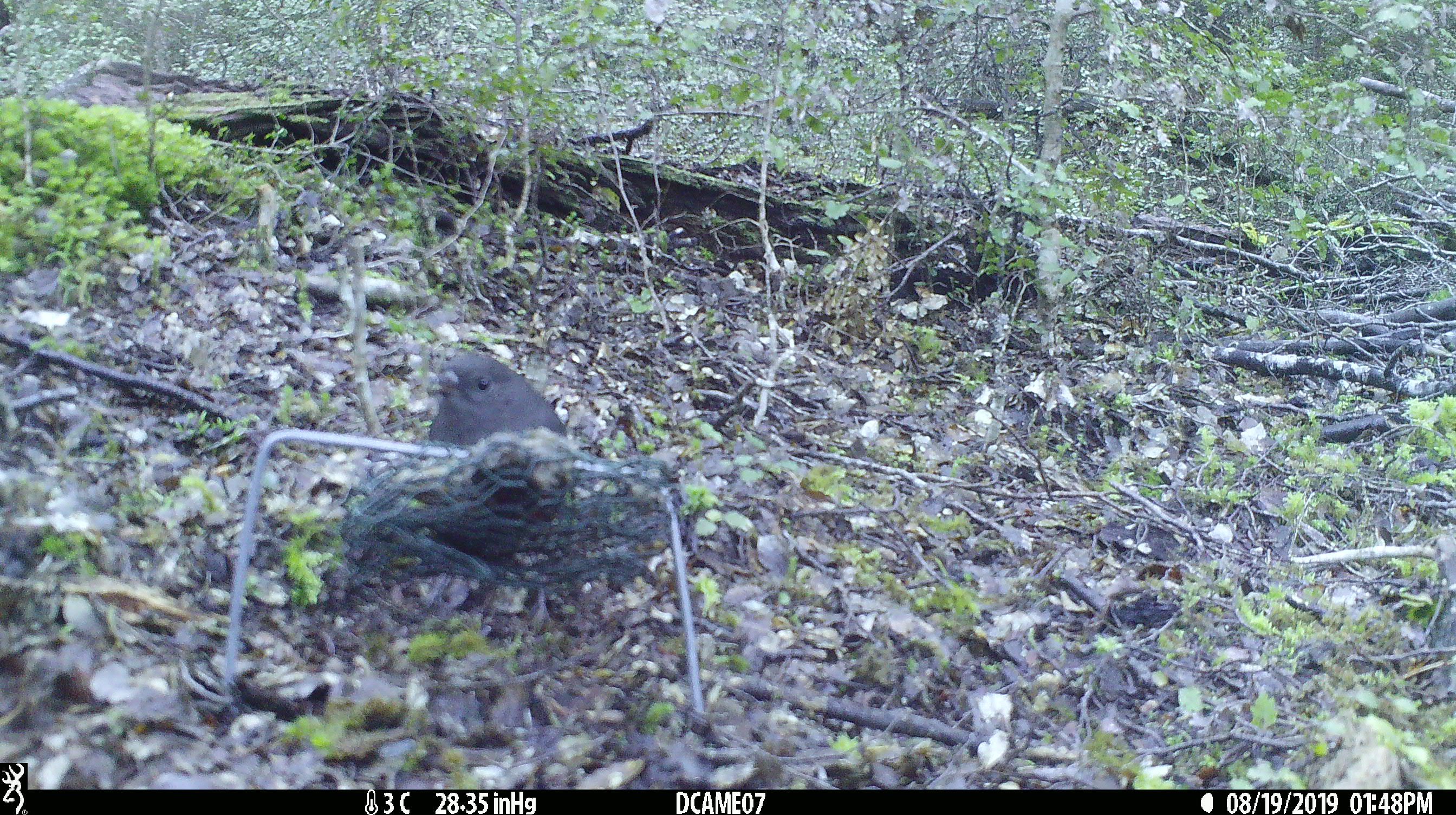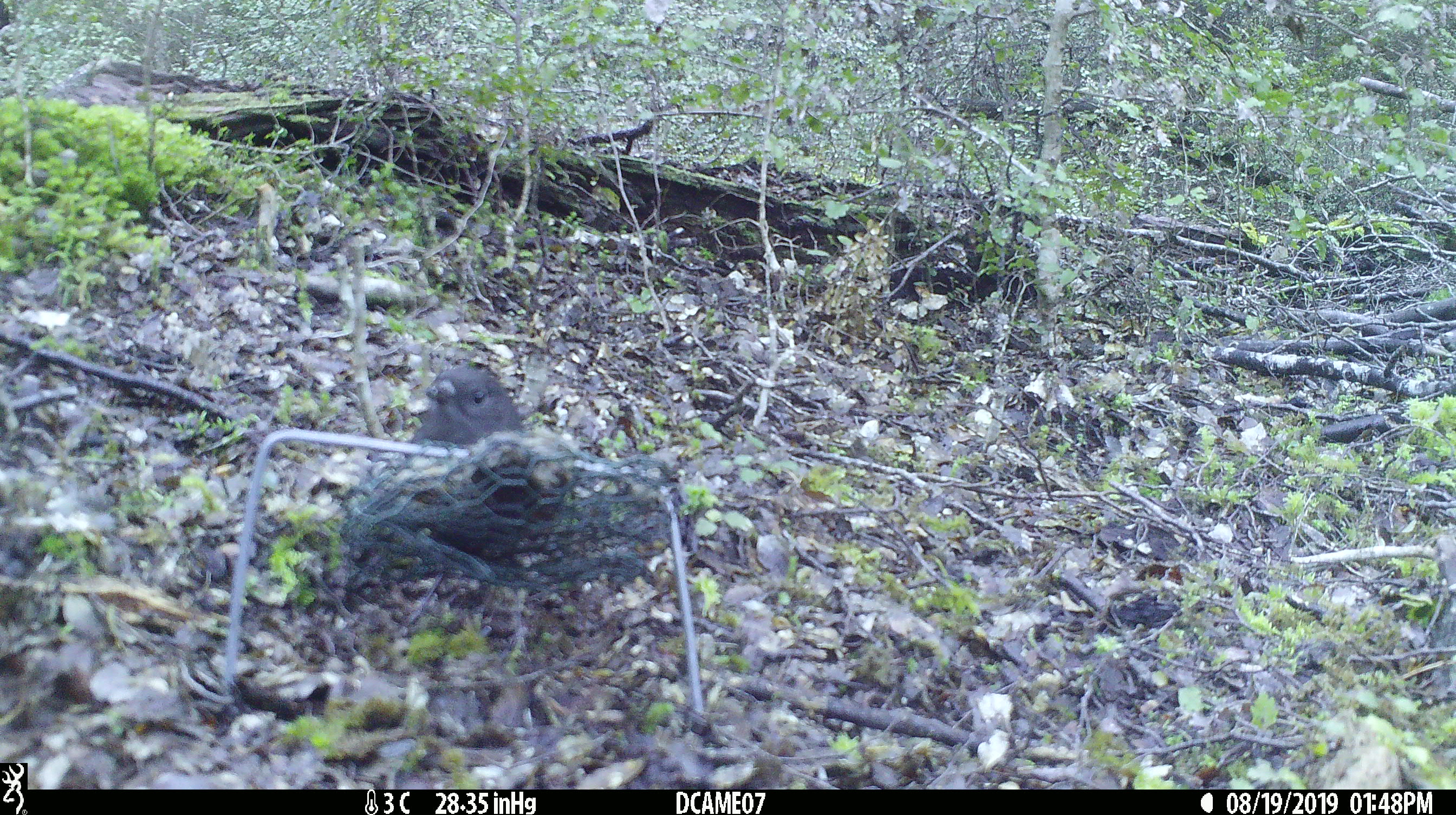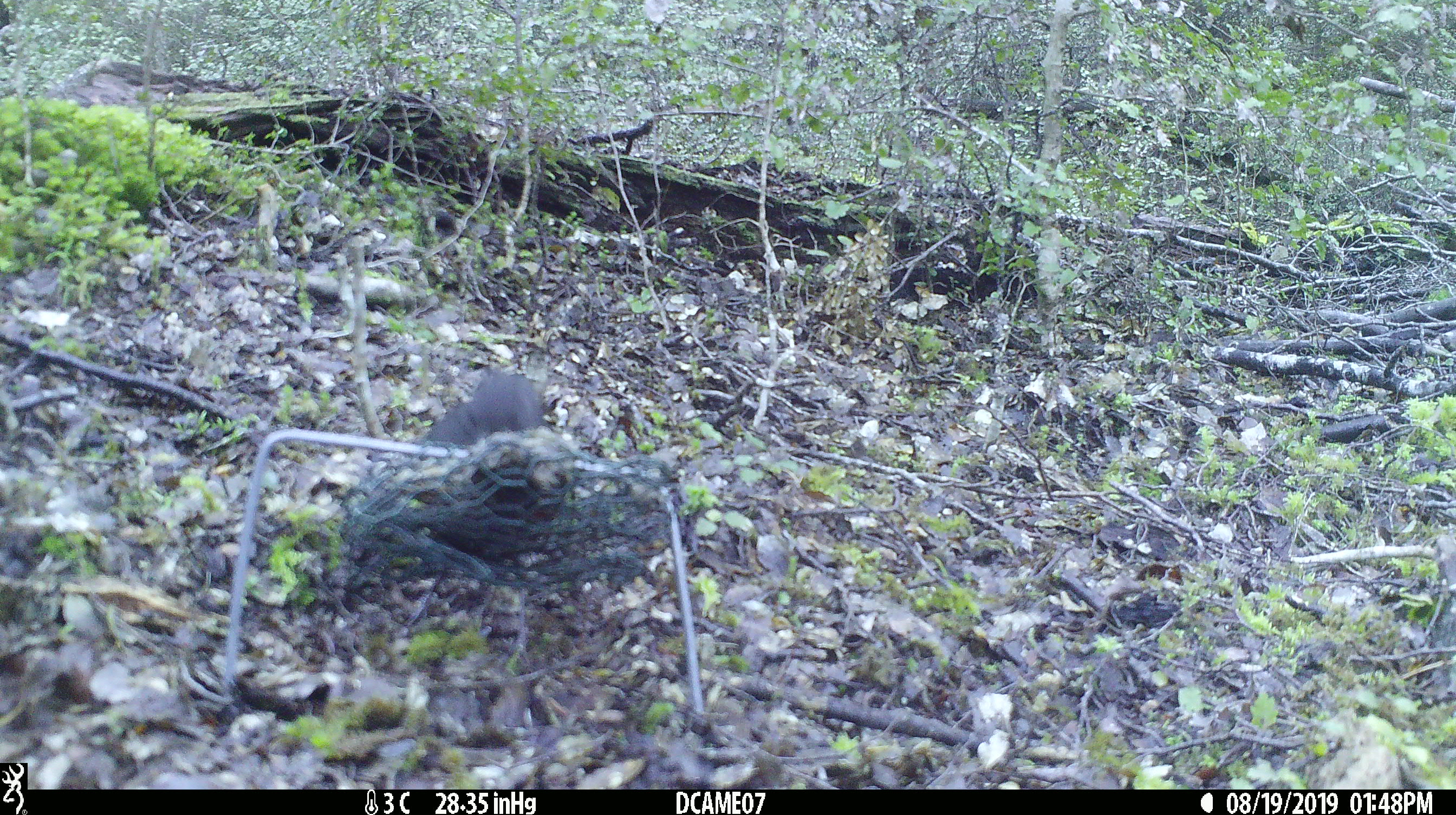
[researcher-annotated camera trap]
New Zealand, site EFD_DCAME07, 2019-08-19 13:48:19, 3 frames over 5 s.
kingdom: Animalia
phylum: Chordata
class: Aves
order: Passeriformes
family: Petroicidae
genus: Petroica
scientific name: Petroica australis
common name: new zealand robin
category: robin